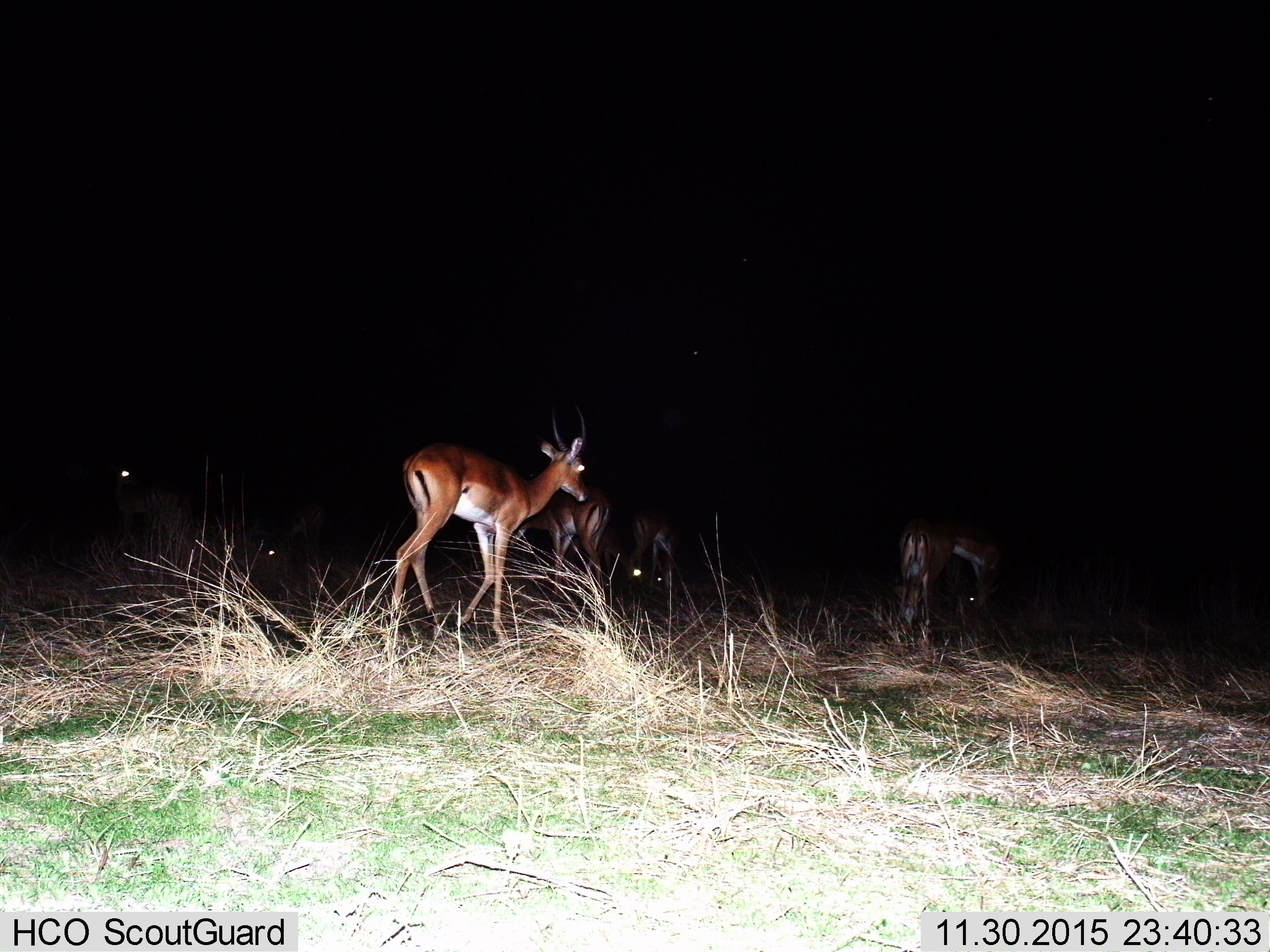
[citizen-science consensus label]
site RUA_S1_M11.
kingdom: Animalia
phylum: Chordata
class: Mammalia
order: Artiodactyla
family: Bovidae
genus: Aepyceros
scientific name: Aepyceros melampus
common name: impala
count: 7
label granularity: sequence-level